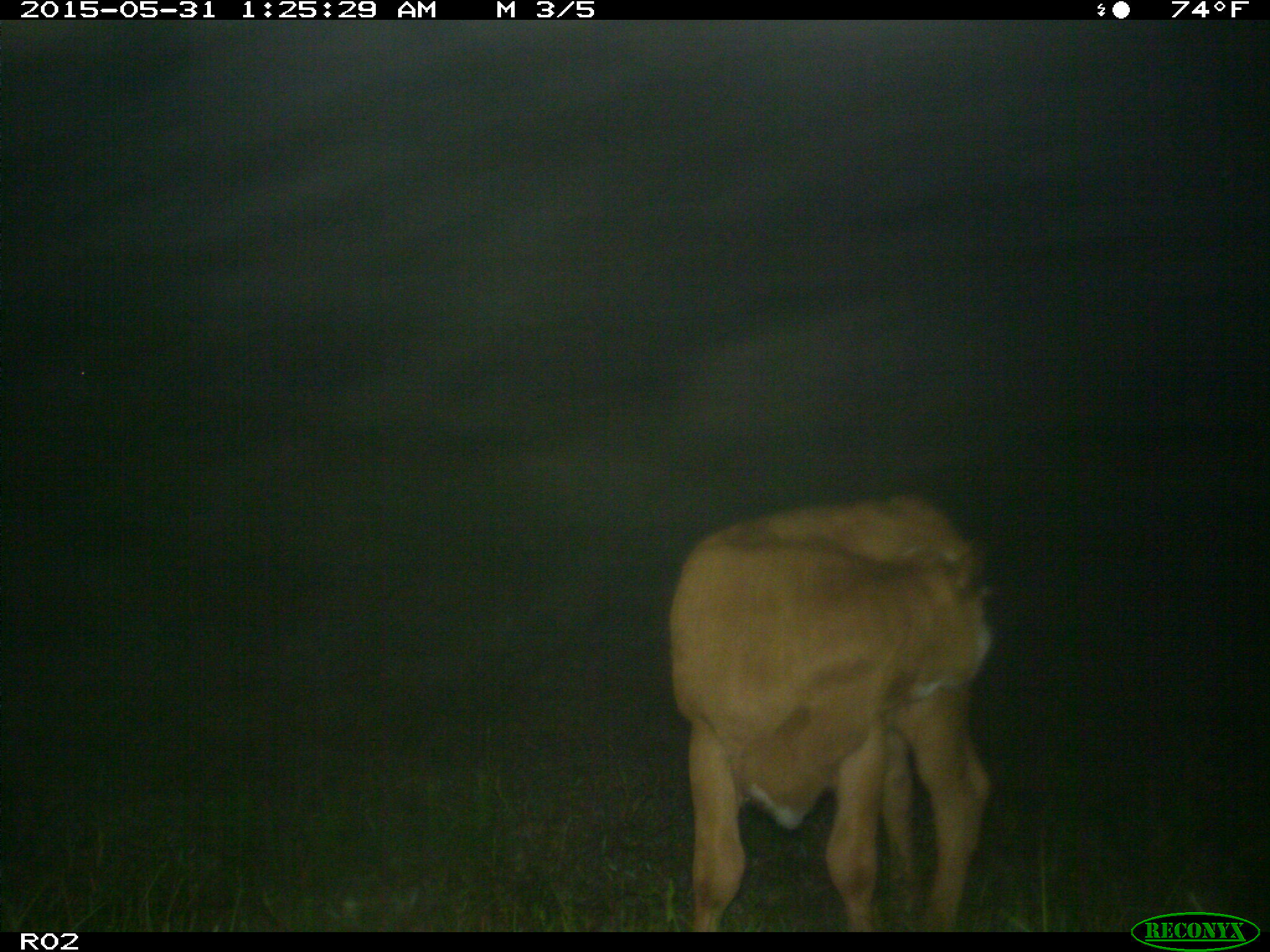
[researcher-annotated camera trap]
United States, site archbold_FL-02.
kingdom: Animalia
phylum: Chordata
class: Mammalia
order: Artiodactyla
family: Bovidae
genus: Bos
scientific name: Bos taurus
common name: domestic cow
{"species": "Bos taurus (domestic cow)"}